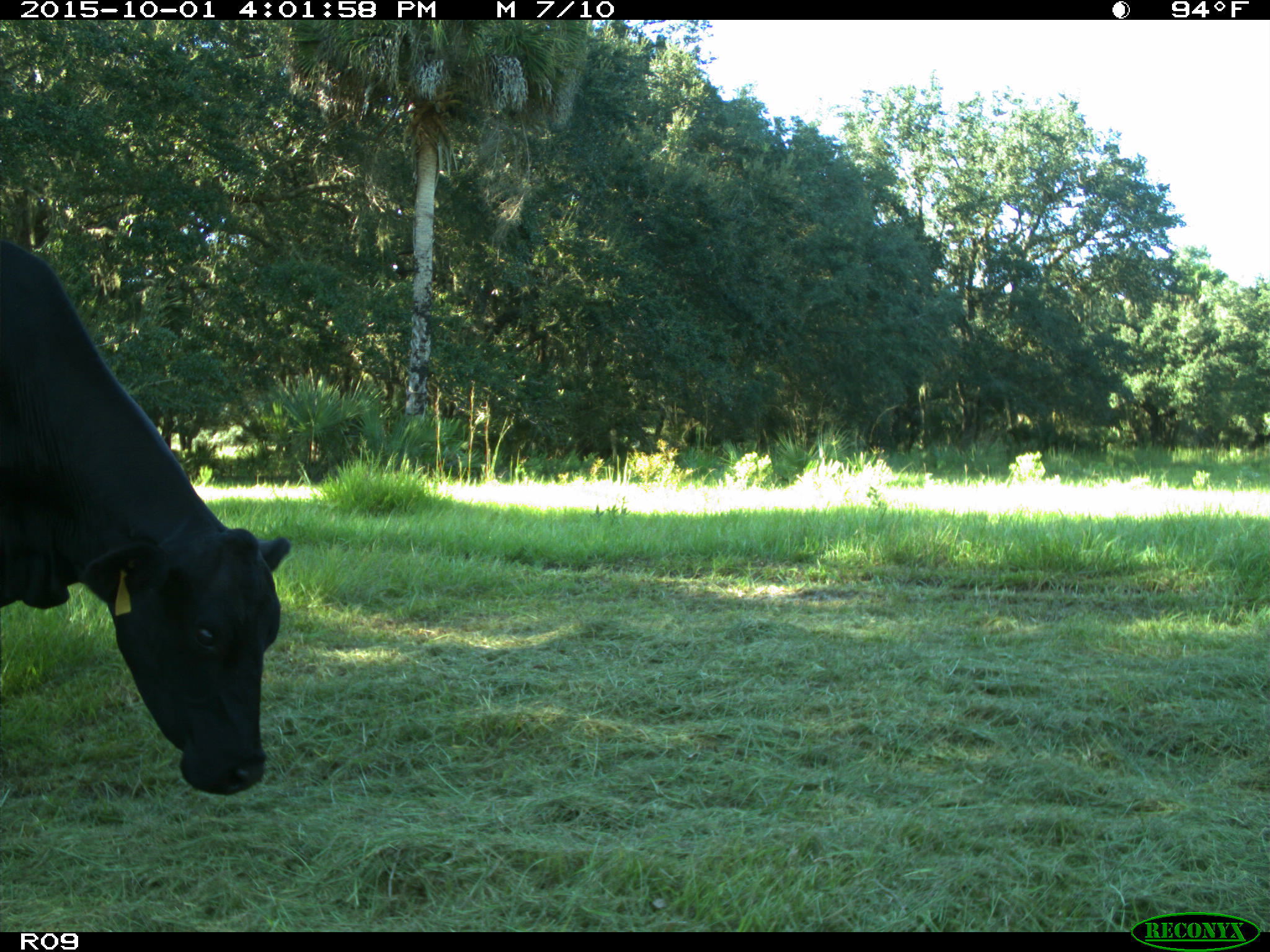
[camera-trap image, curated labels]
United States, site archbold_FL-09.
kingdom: Animalia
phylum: Chordata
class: Mammalia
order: Artiodactyla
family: Bovidae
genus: Bos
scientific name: Bos taurus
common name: domestic cow